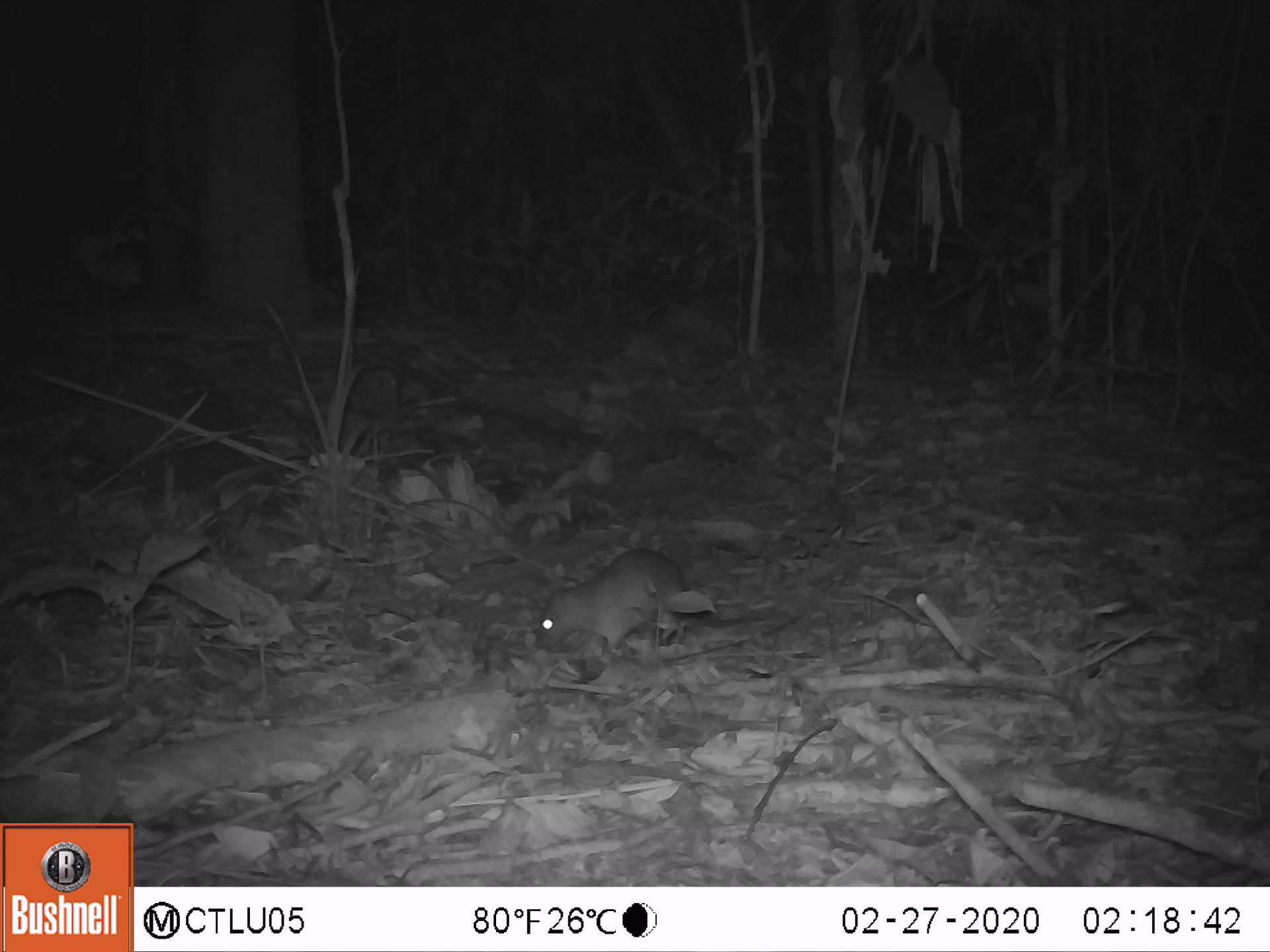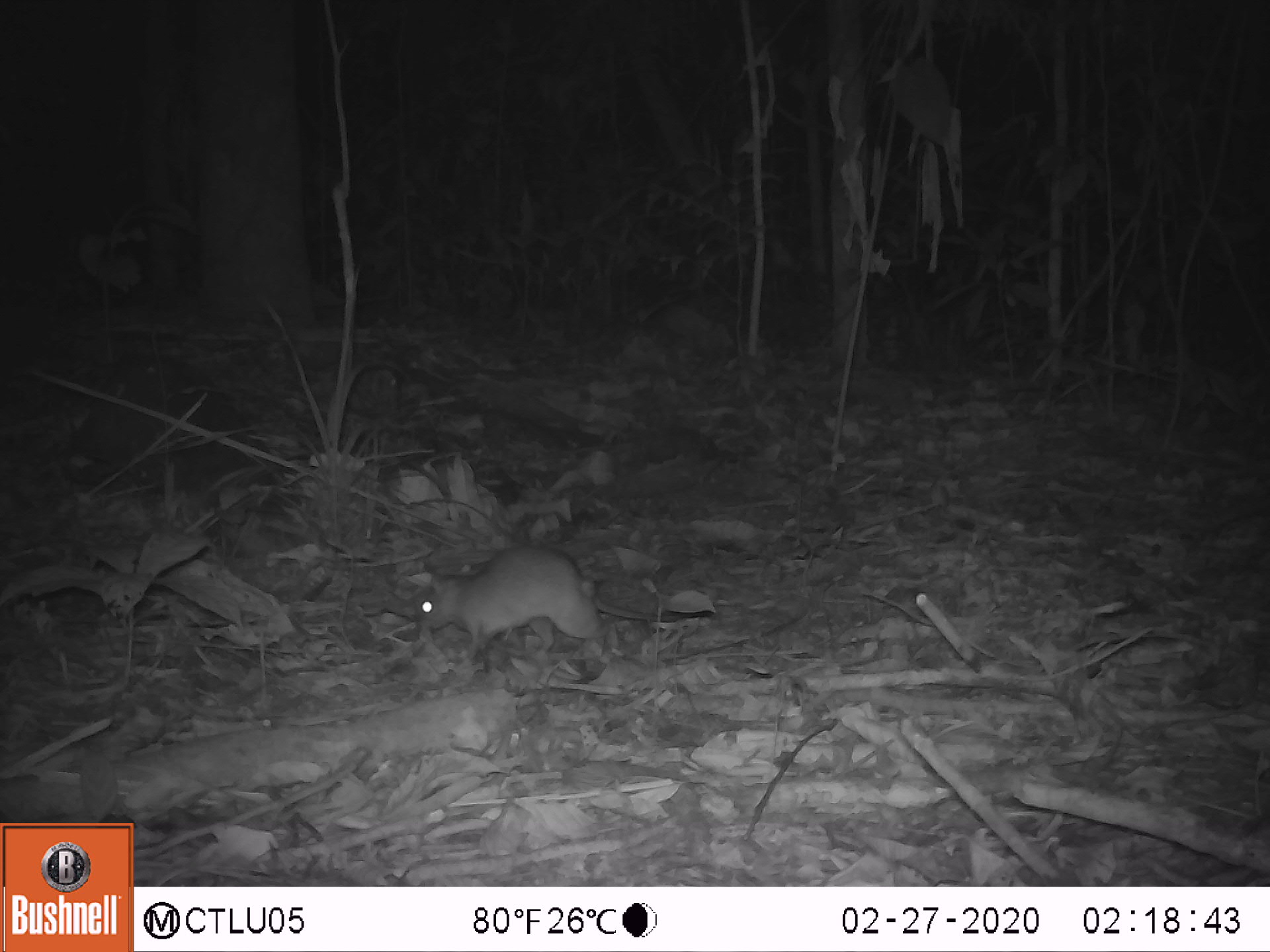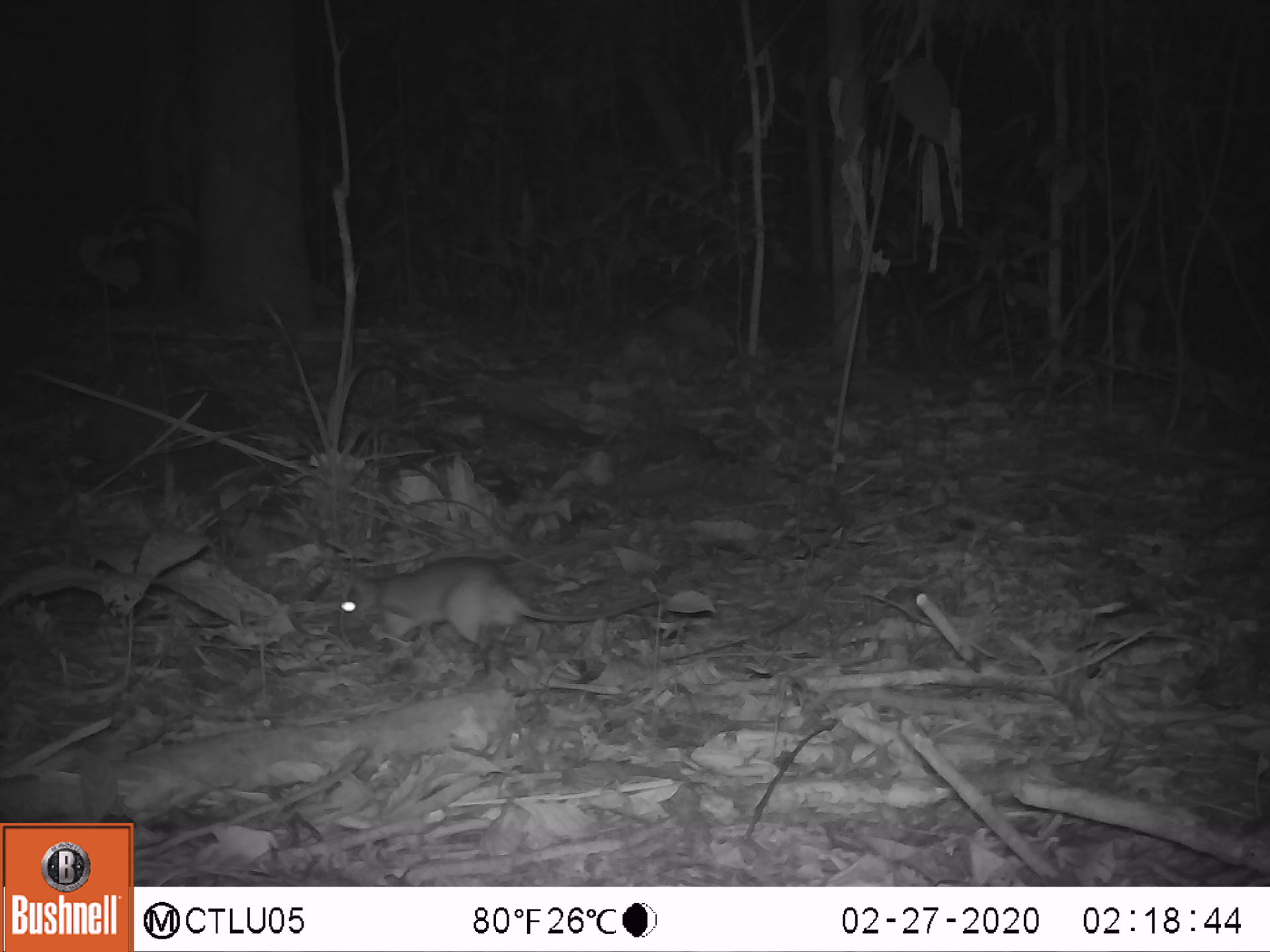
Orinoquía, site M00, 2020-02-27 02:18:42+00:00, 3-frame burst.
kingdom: Animalia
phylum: Chordata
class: Mammalia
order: Rodentia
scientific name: Rodentia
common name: rodent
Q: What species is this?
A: Rodent (Rodentia).